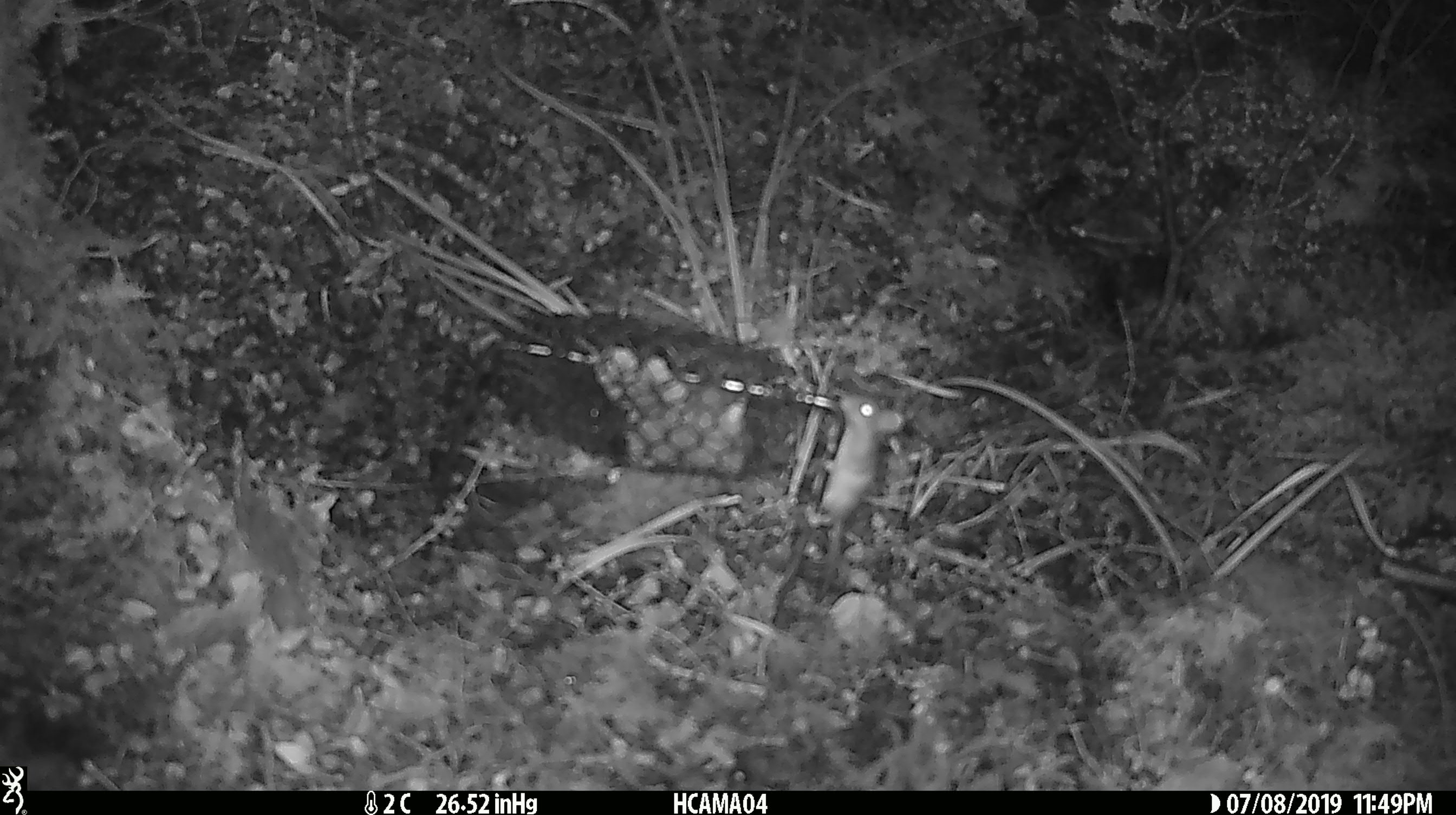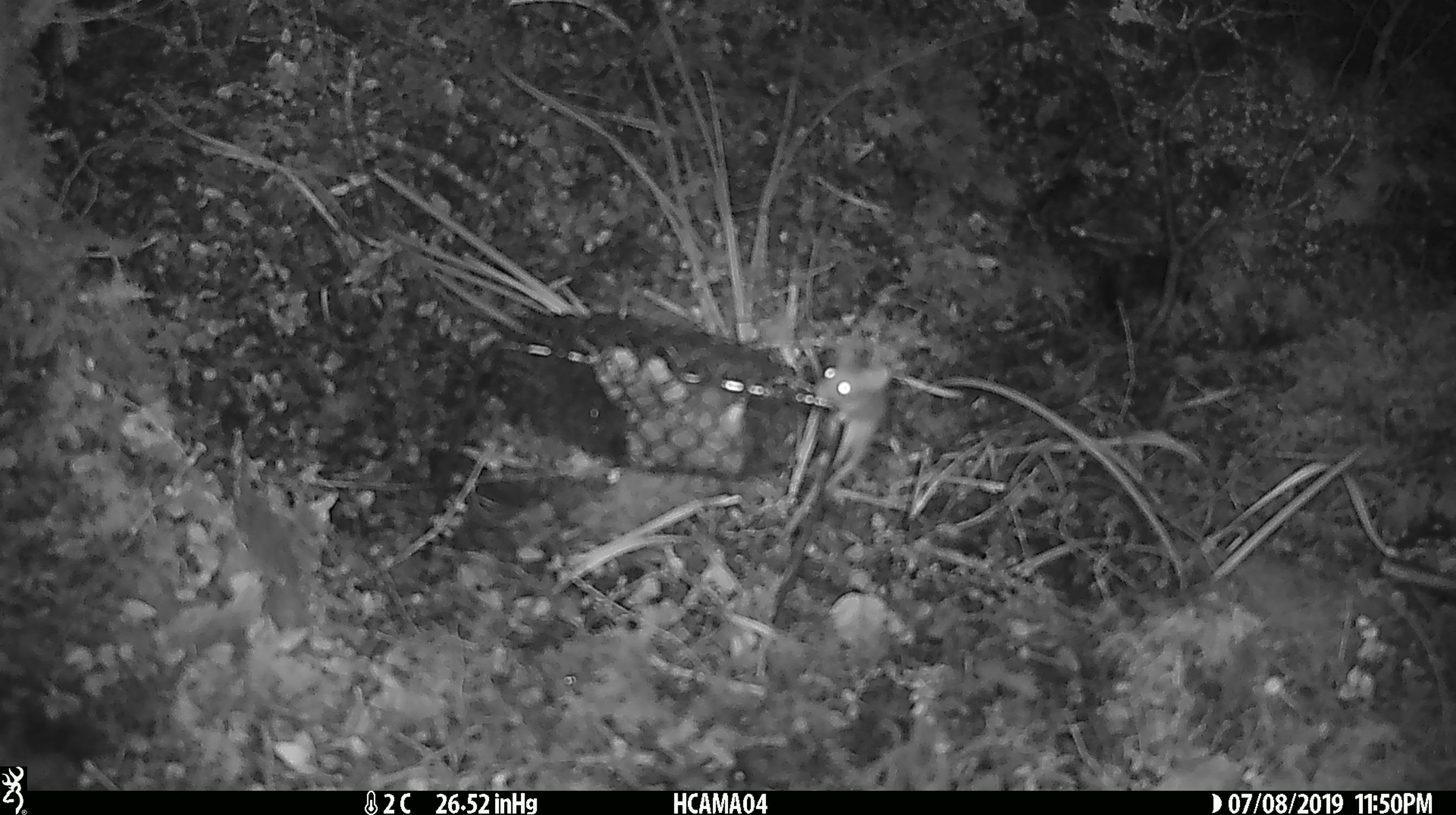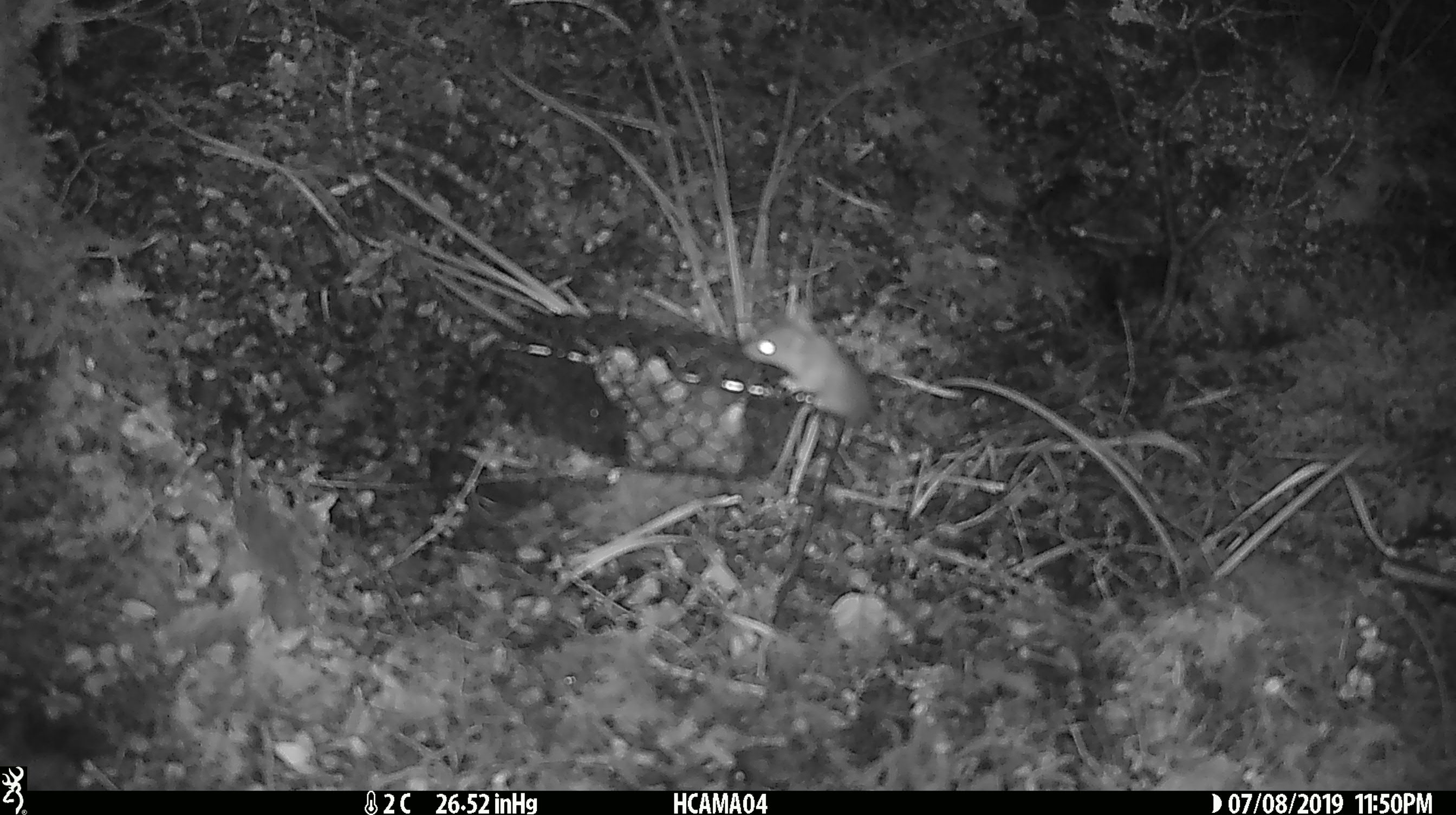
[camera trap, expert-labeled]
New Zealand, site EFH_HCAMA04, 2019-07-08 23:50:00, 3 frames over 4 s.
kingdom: Animalia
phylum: Chordata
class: Mammalia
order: Rodentia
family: Muridae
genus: Mus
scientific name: Mus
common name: mouse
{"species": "mouse (Mus)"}